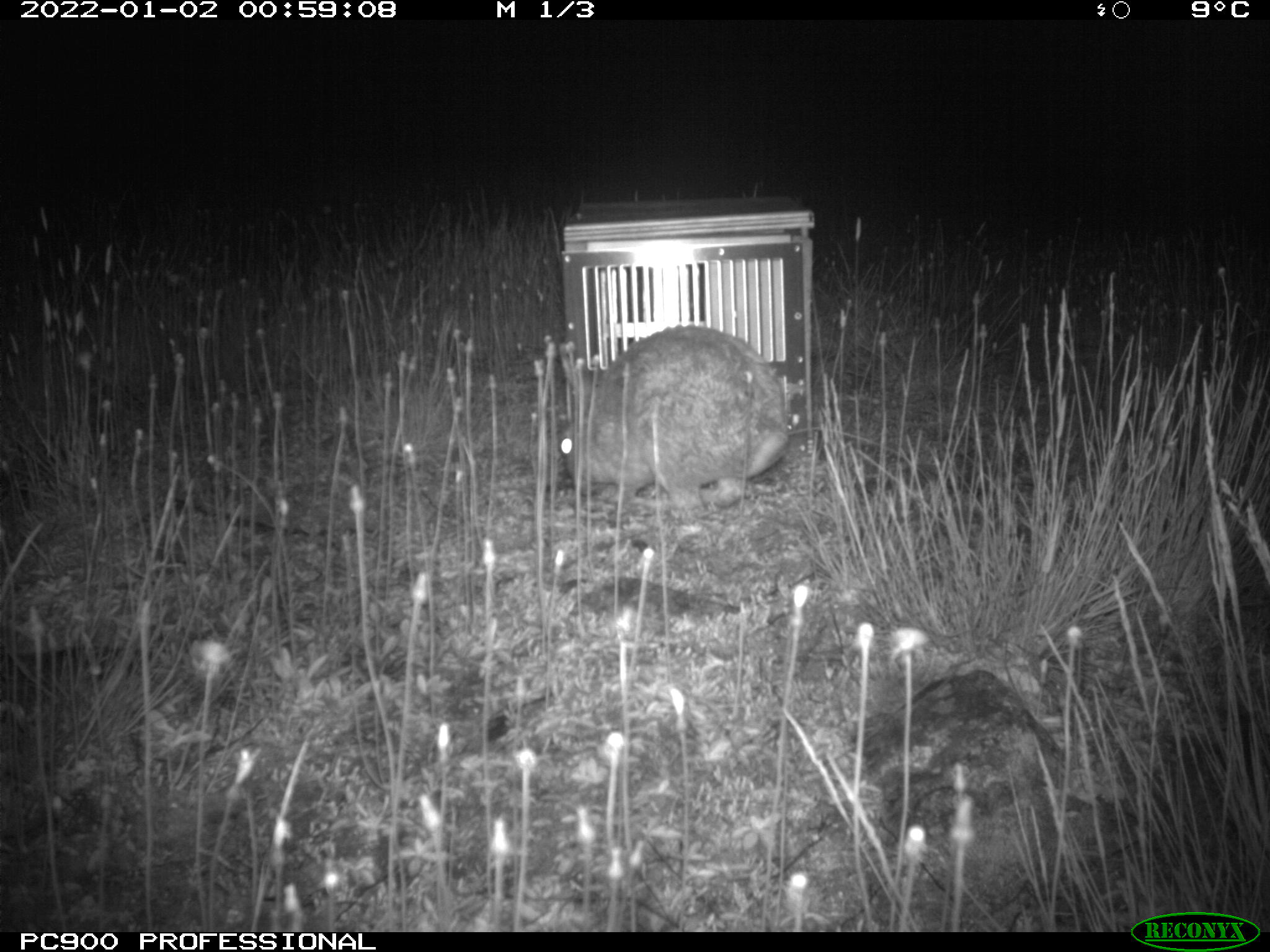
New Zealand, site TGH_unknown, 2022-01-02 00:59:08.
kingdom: Animalia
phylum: Chordata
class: Mammalia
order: Lagomorpha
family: Leporidae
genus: Oryctolagus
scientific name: Oryctolagus cuniculus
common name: european rabbit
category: rabbit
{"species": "rabbit (european rabbit) (Oryctolagus cuniculus)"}